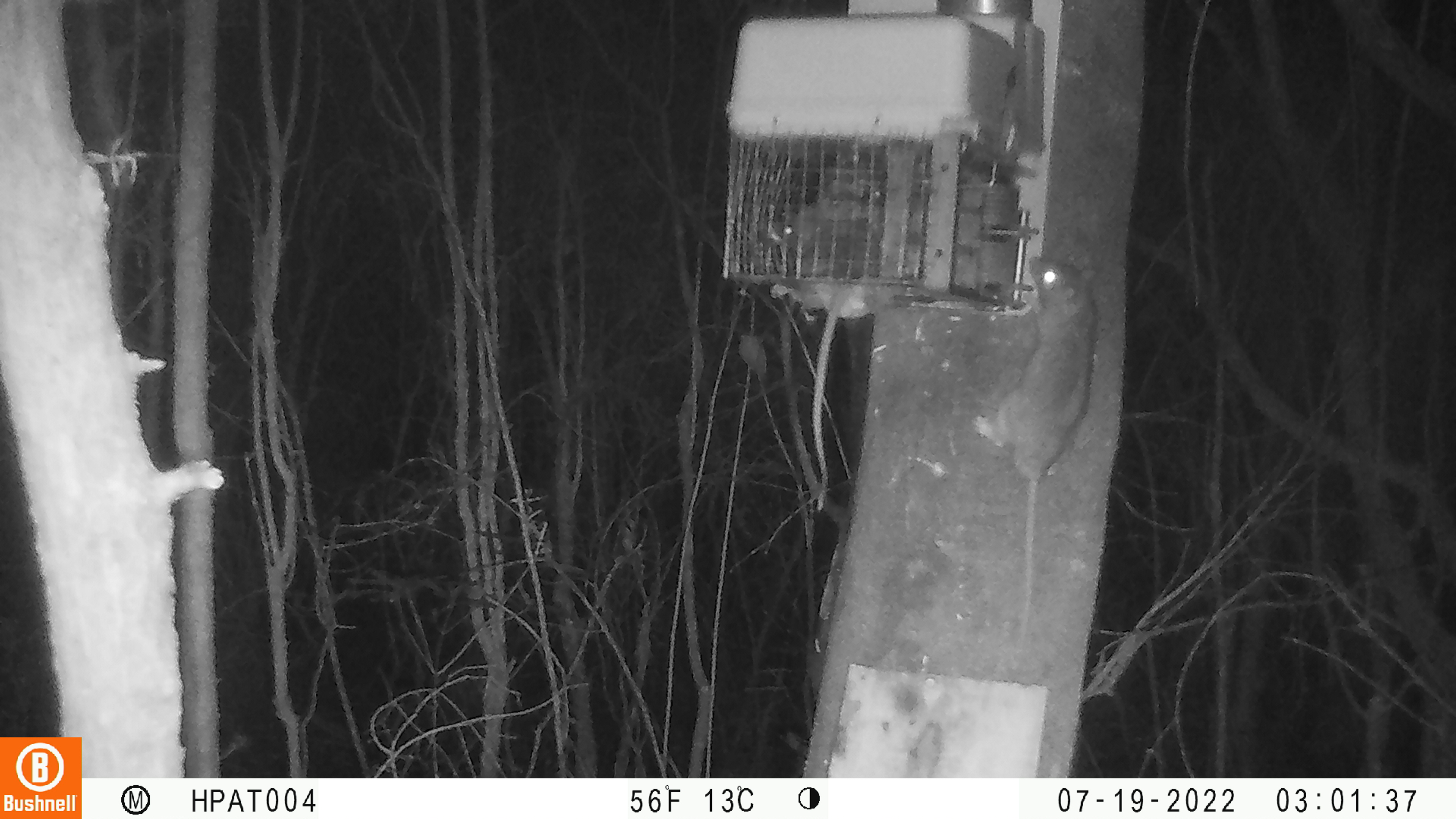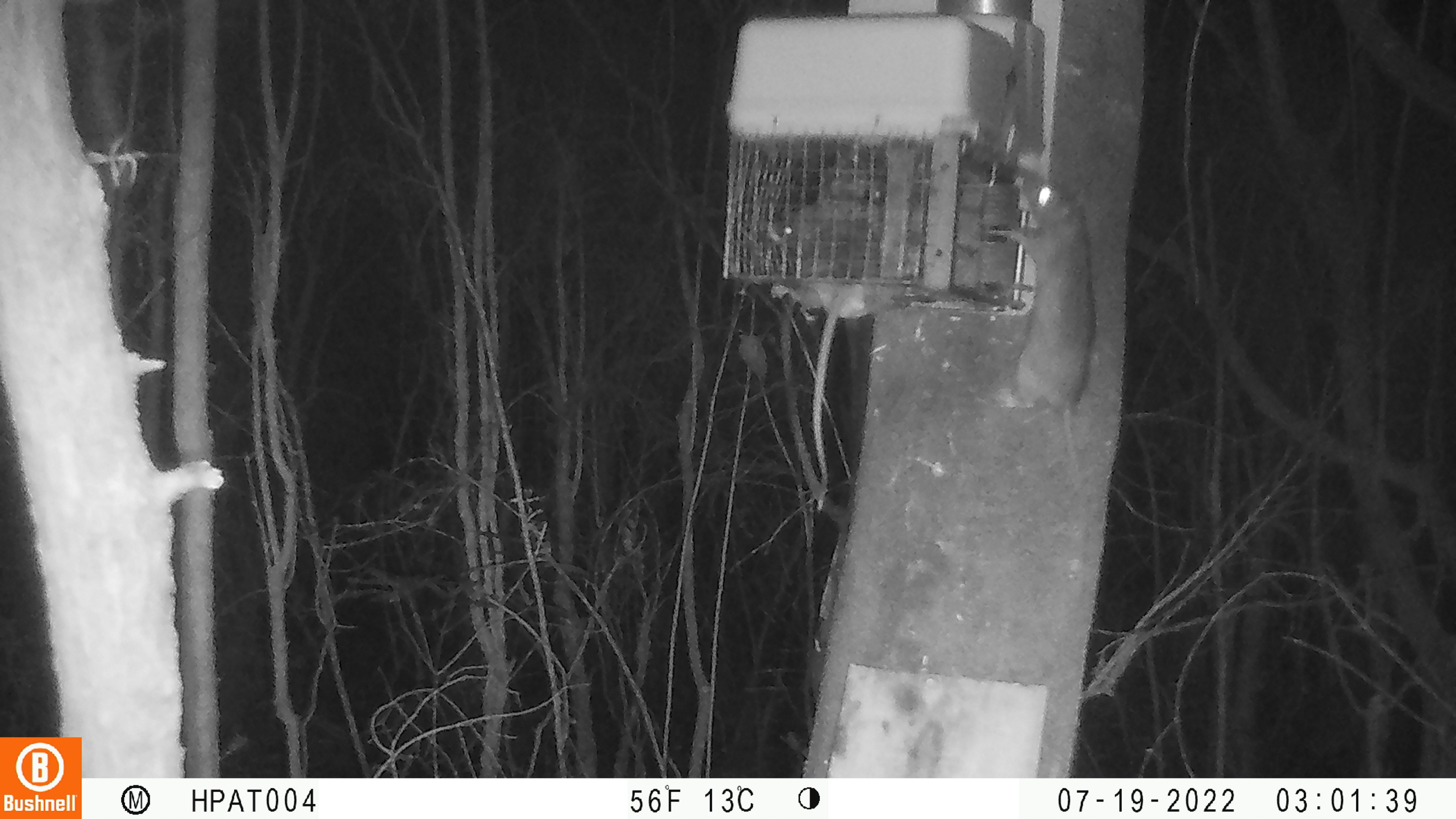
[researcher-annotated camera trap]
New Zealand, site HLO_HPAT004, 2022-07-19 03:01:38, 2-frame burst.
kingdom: Animalia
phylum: Chordata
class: Mammalia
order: Rodentia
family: Muridae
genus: Rattus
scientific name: Rattus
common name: rat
Rat (Rattus).